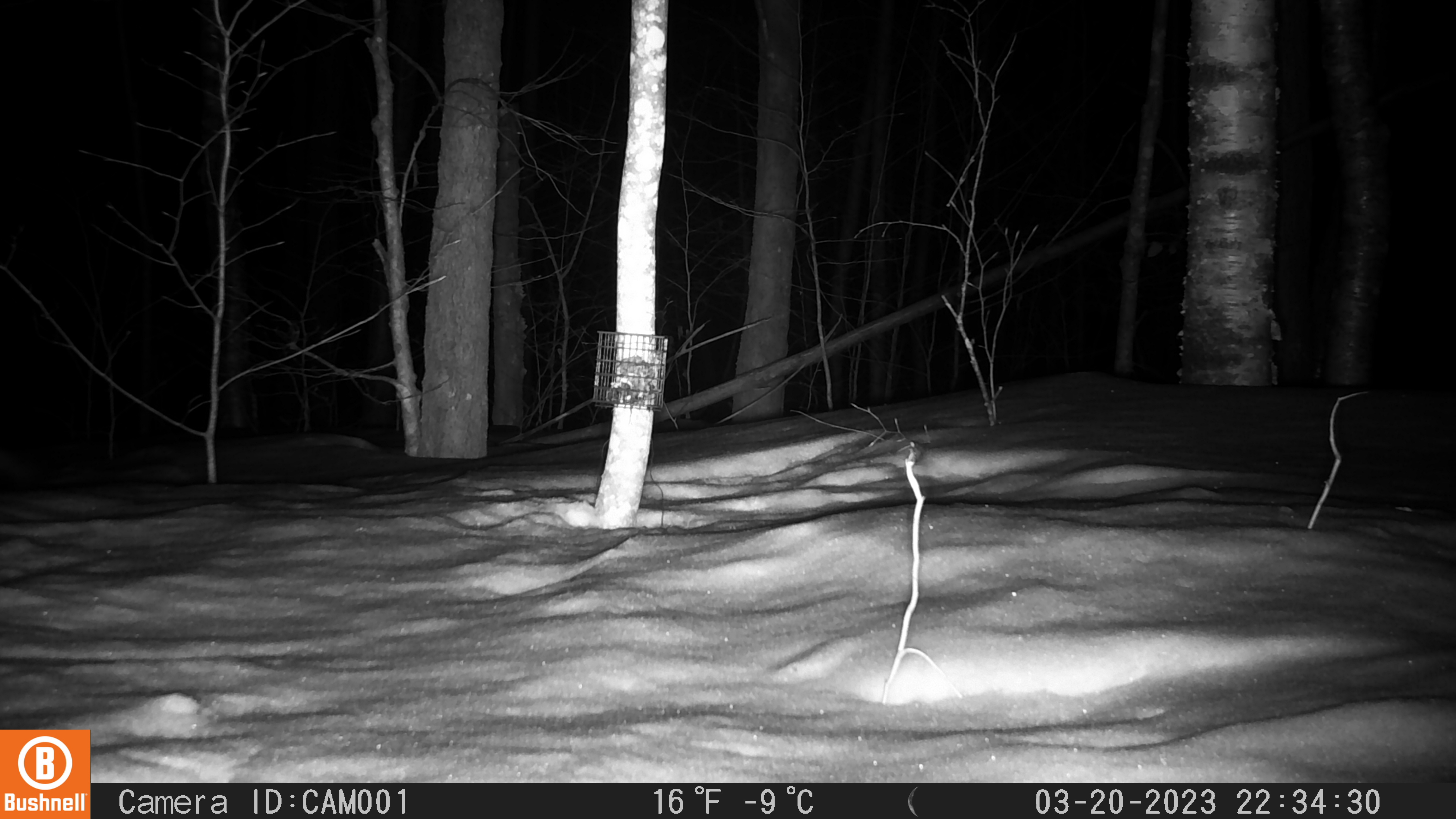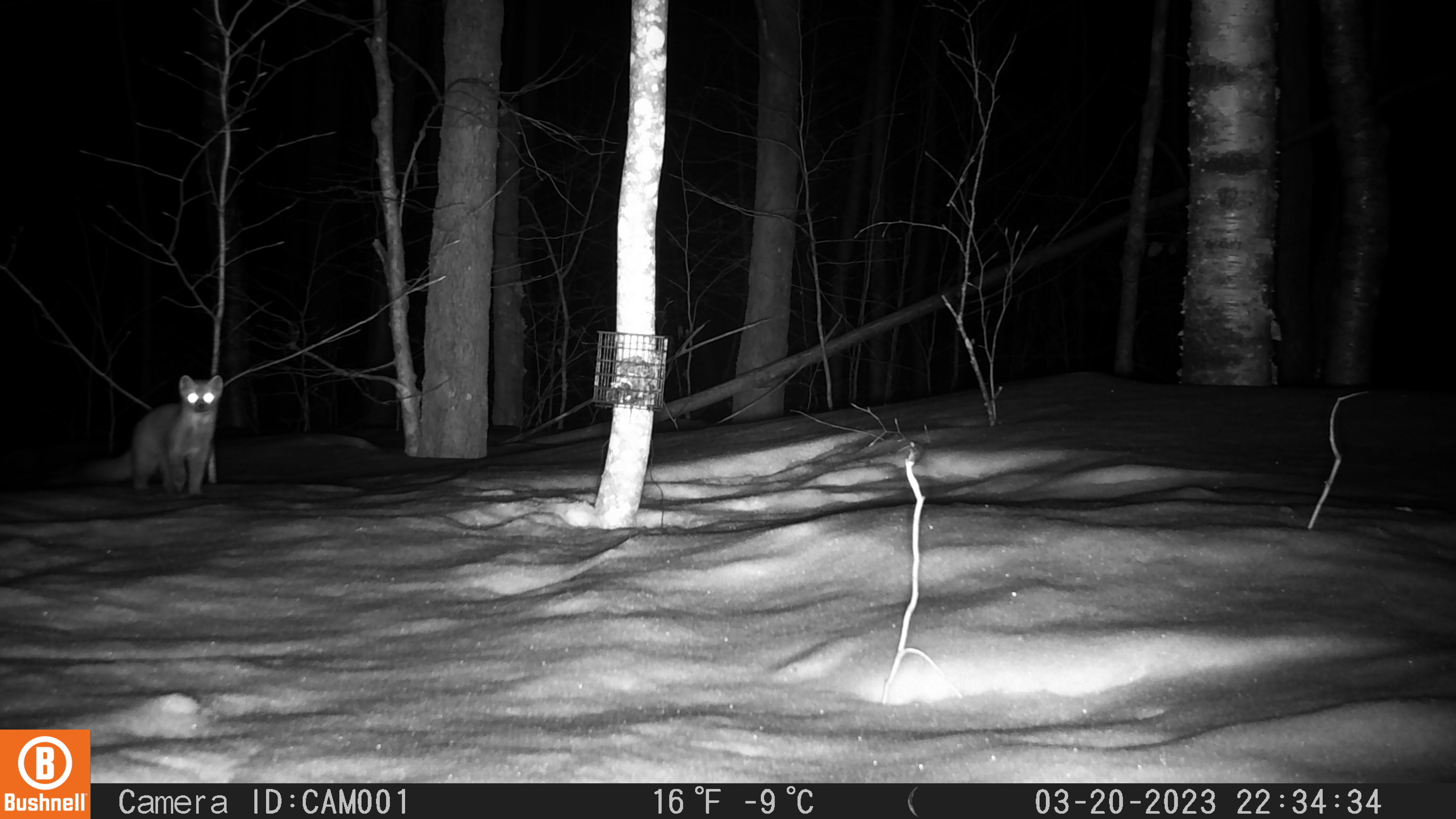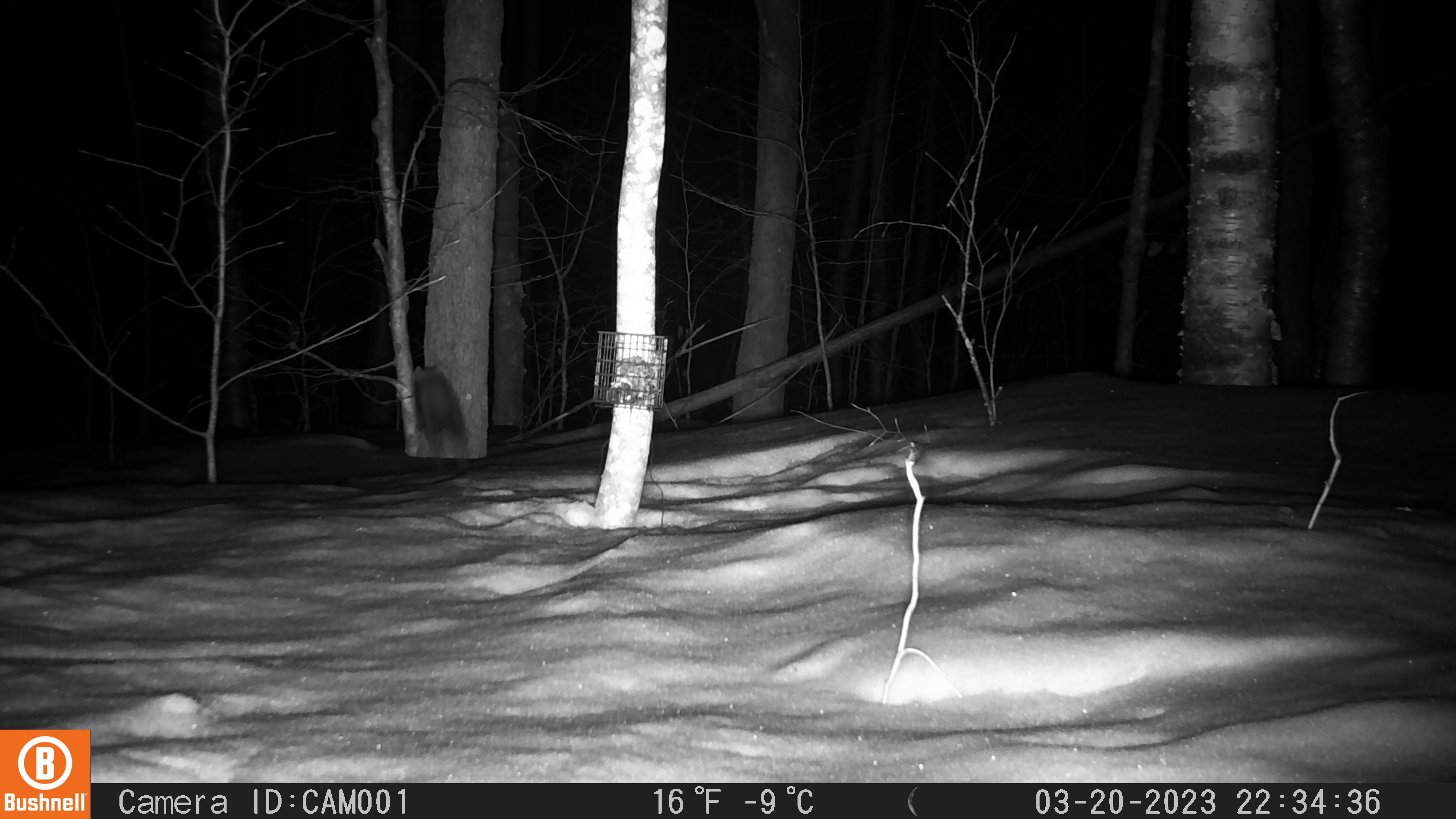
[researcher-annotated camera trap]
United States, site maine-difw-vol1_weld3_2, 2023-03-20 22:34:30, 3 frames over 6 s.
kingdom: Animalia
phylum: Chordata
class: Mammalia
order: Carnivora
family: Mustelidae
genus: Martes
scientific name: Martes americana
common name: american marten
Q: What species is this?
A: American marten (Martes americana).